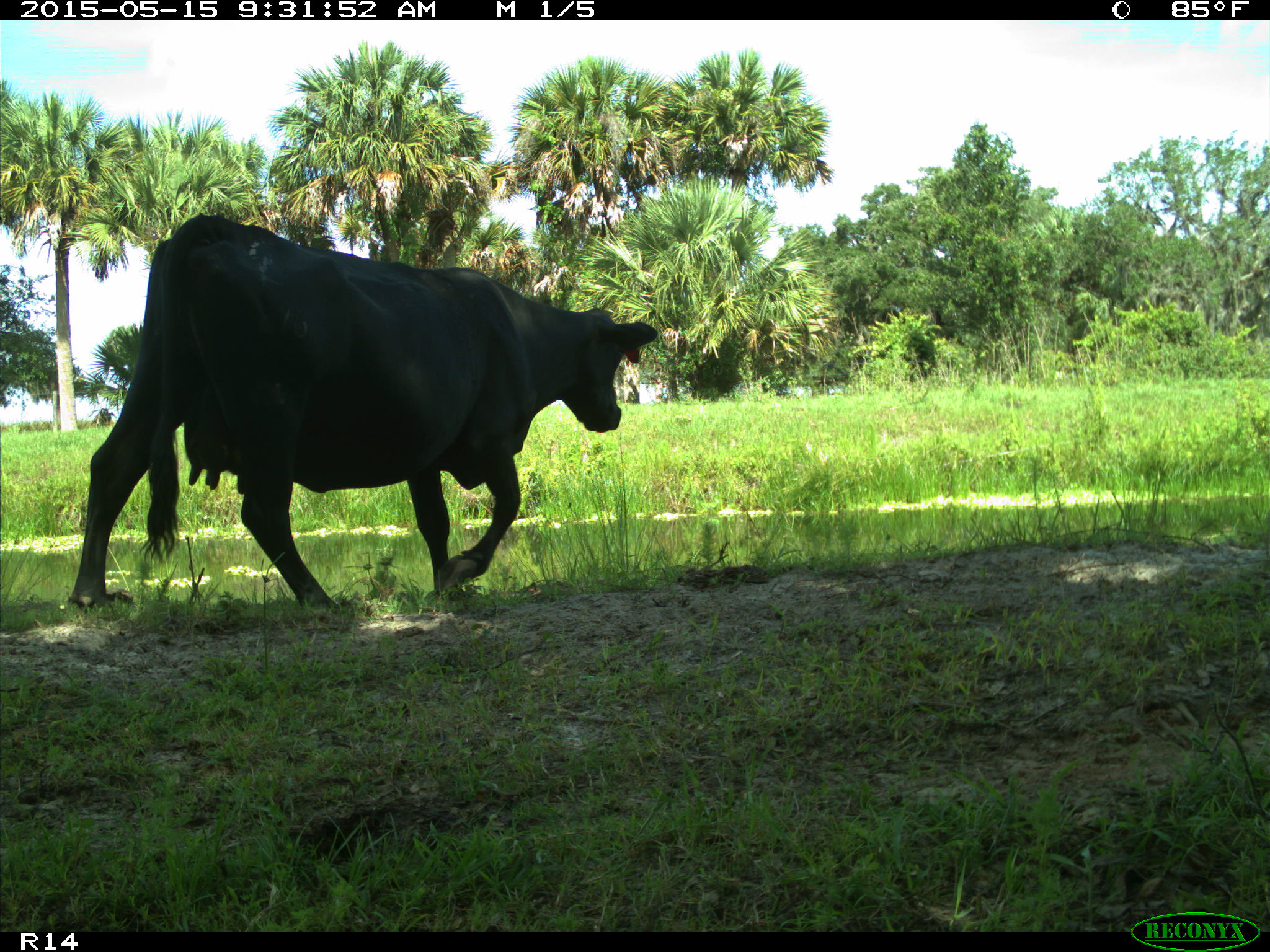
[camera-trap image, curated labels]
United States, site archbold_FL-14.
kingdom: Animalia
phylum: Chordata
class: Mammalia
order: Artiodactyla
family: Bovidae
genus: Bos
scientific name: Bos taurus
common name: domestic cow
Bos taurus (domestic cow).